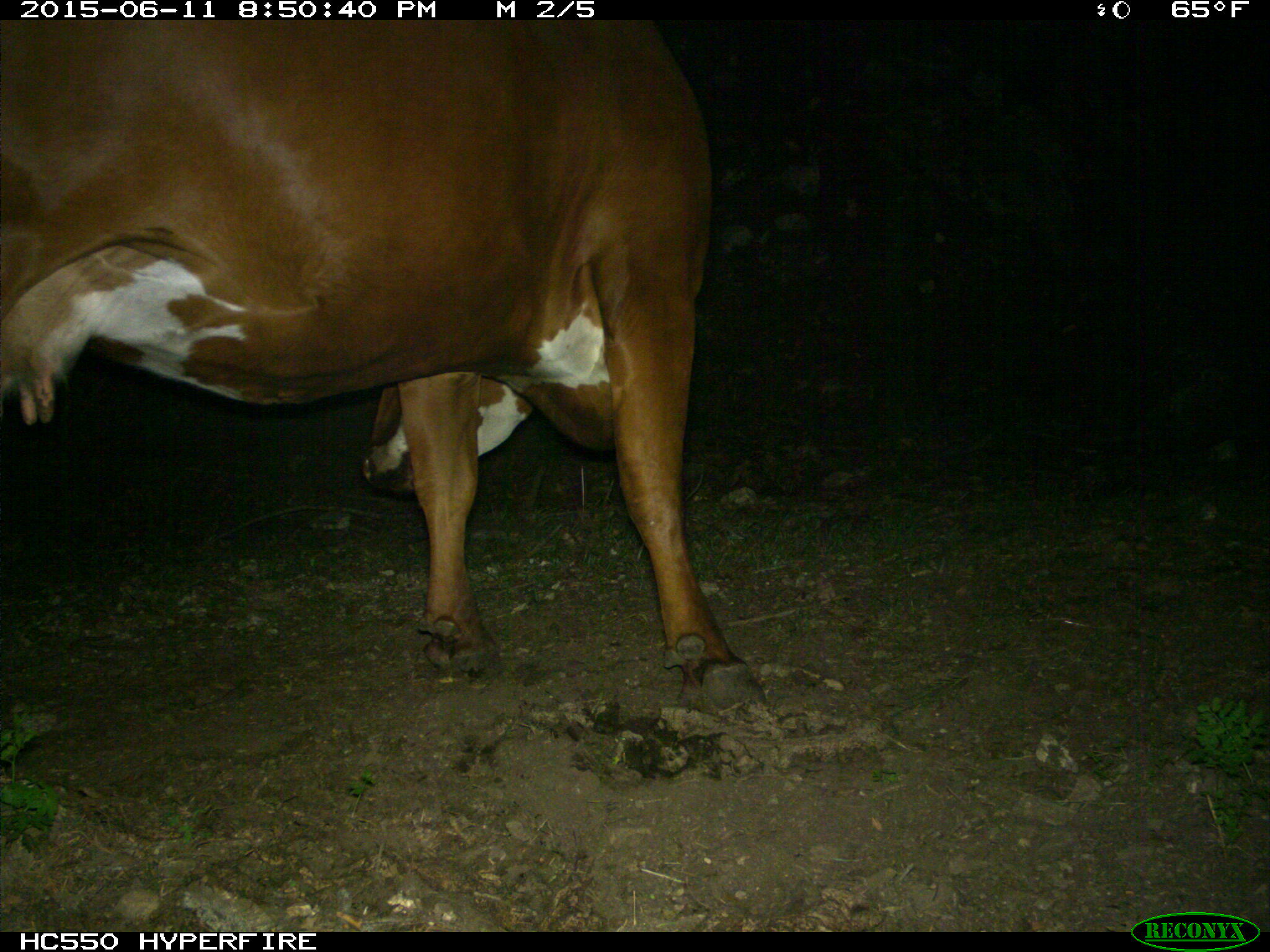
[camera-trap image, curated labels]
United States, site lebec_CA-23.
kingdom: Animalia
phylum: Chordata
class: Mammalia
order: Artiodactyla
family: Bovidae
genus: Bos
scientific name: Bos taurus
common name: domestic cow